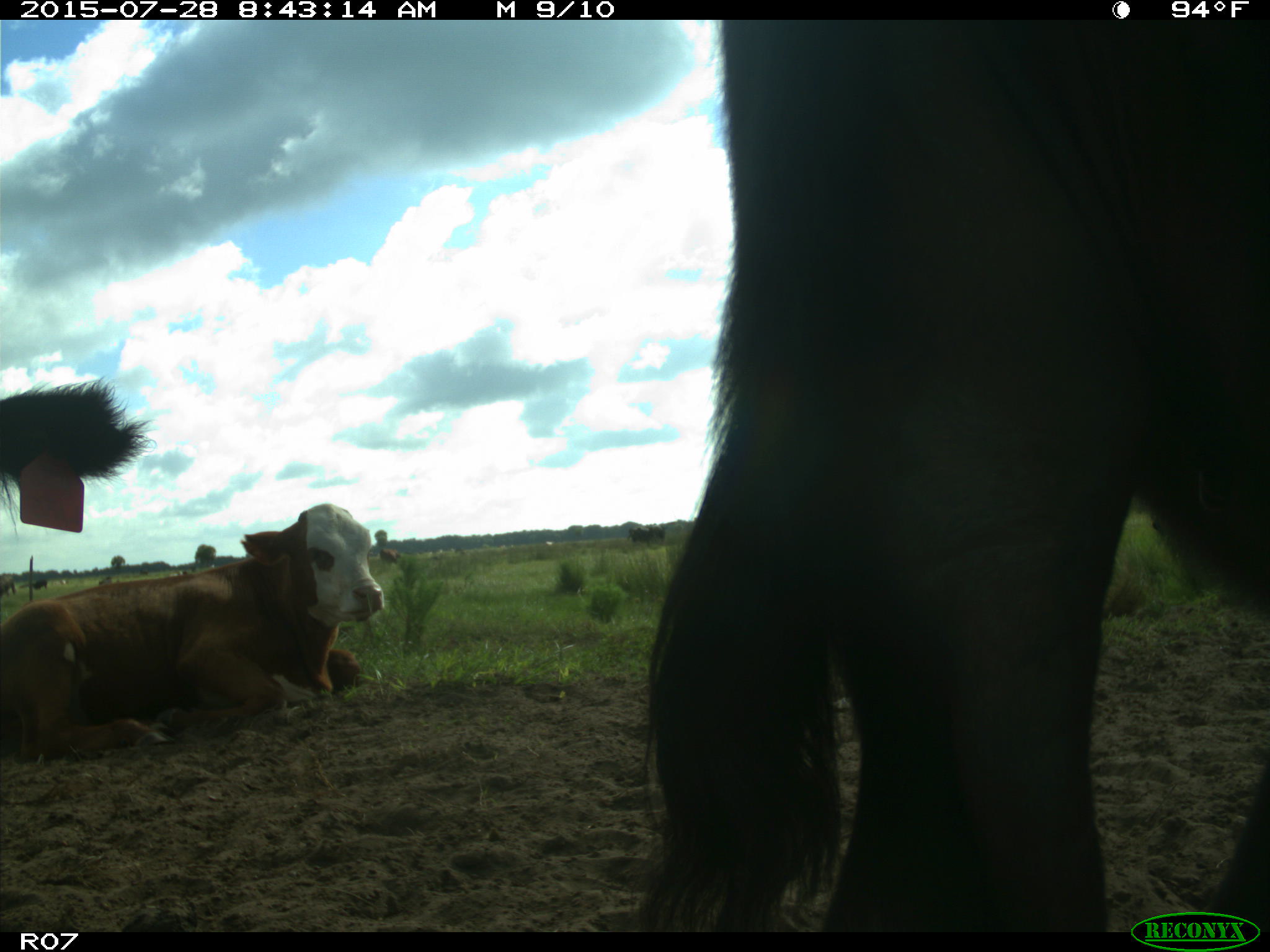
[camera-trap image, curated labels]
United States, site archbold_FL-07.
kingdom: Animalia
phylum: Chordata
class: Mammalia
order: Artiodactyla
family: Bovidae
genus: Bos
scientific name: Bos taurus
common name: domestic cow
Bos taurus (domestic cow).